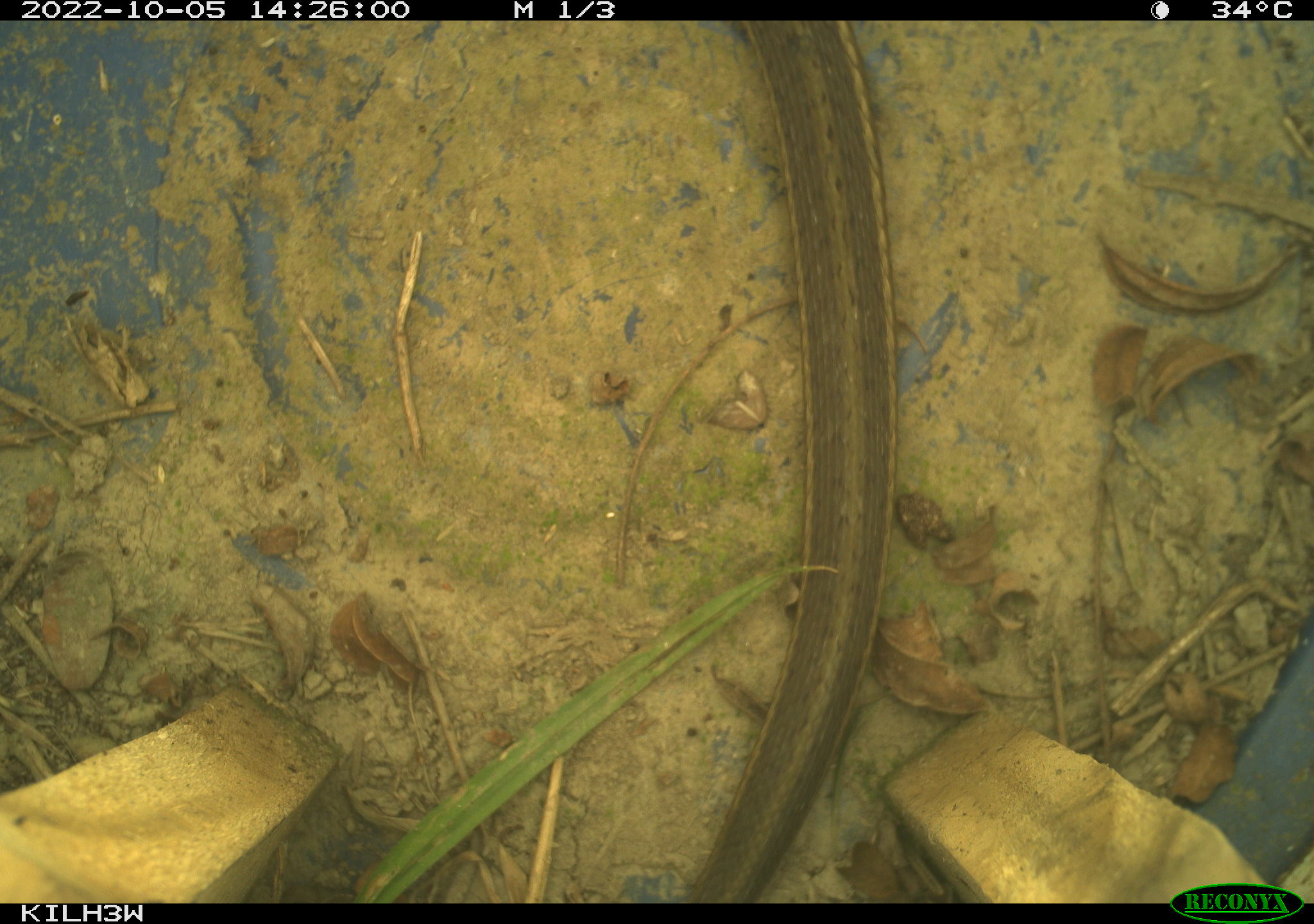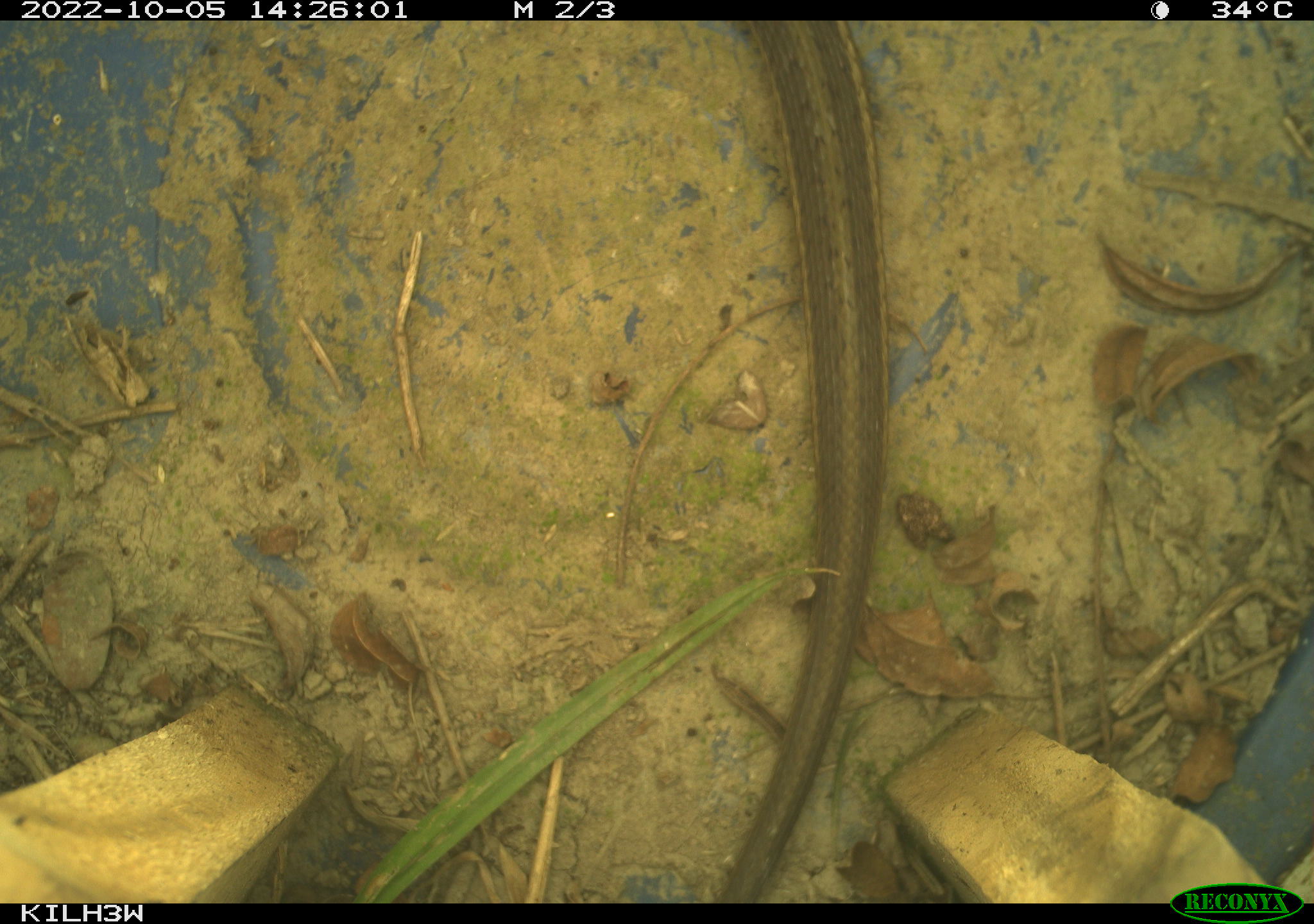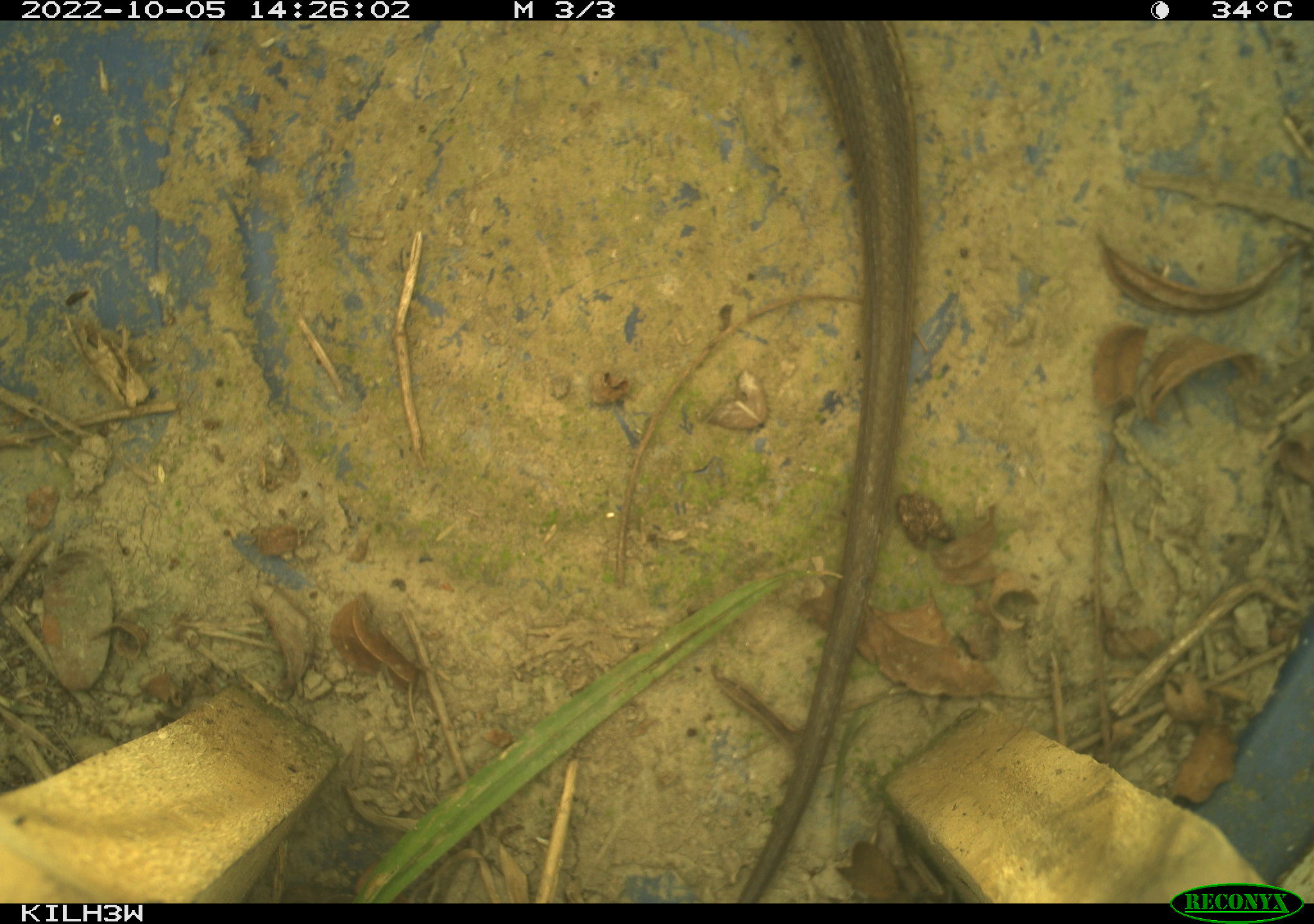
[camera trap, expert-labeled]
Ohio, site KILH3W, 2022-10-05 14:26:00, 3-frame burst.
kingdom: Animalia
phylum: Chordata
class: Reptilia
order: Squamata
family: Colubridae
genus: Thamnophis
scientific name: Thamnophis sirtalis sirtalis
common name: eastern gartersnake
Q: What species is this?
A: Eastern gartersnake (Thamnophis sirtalis sirtalis).